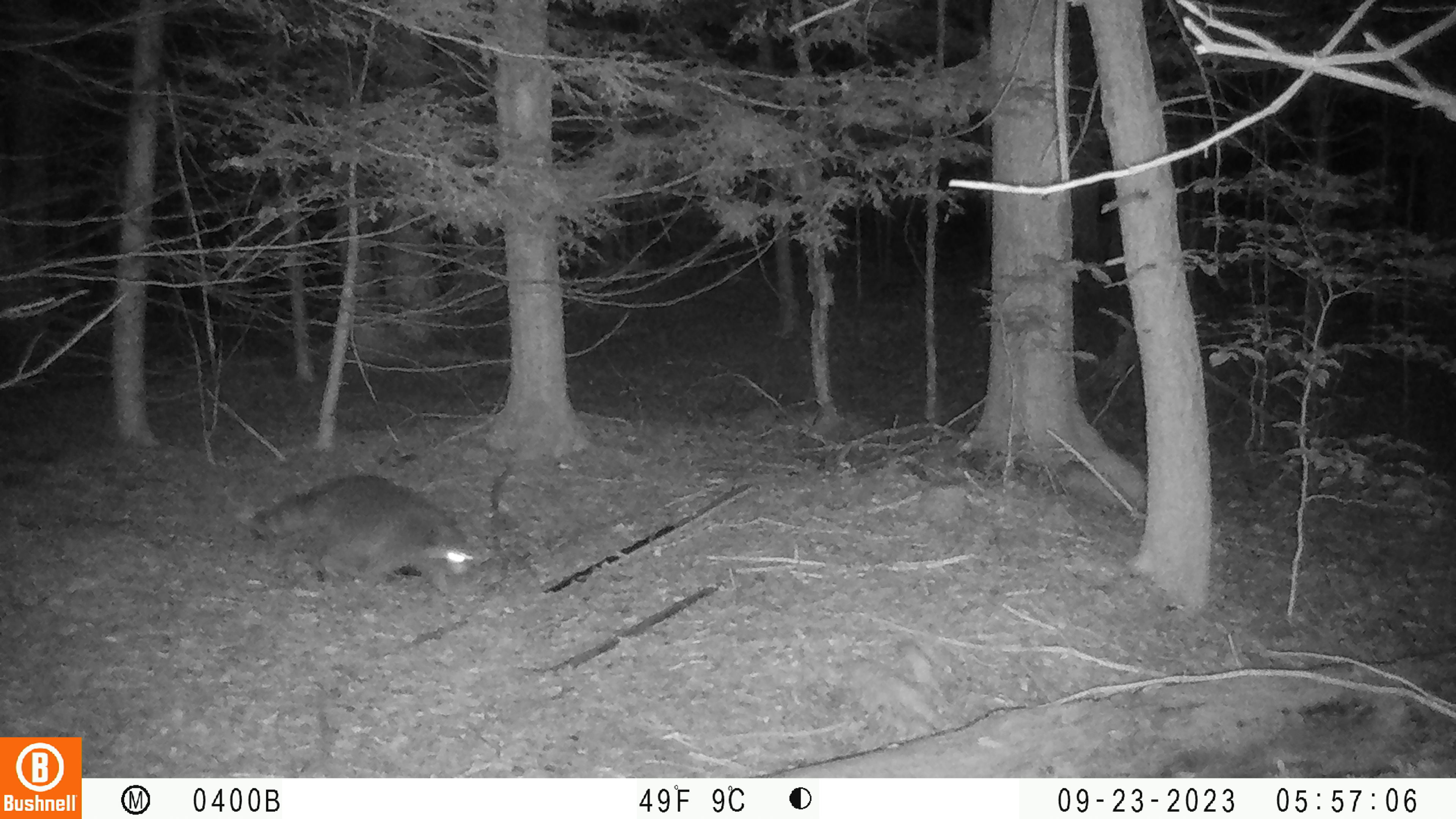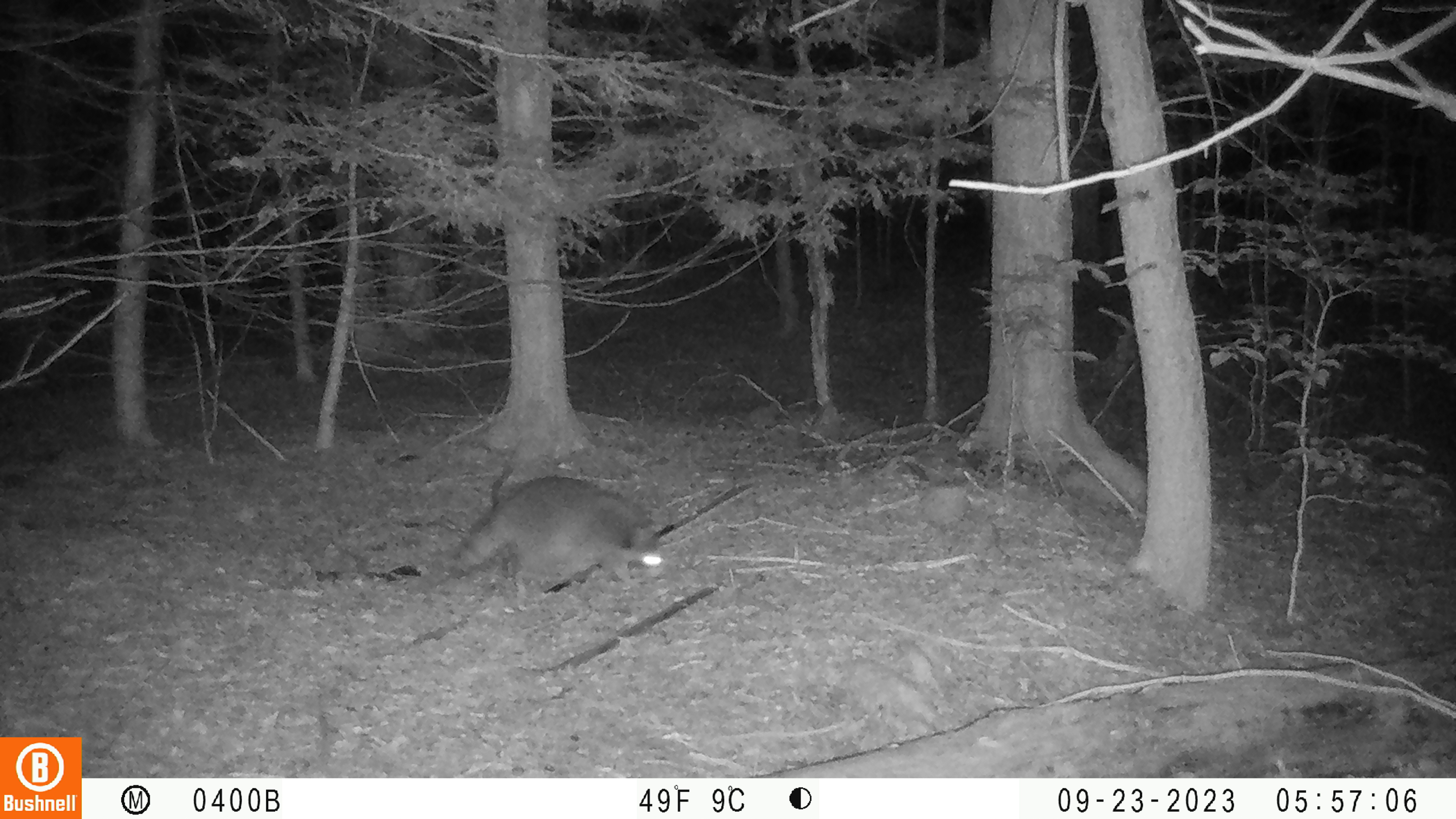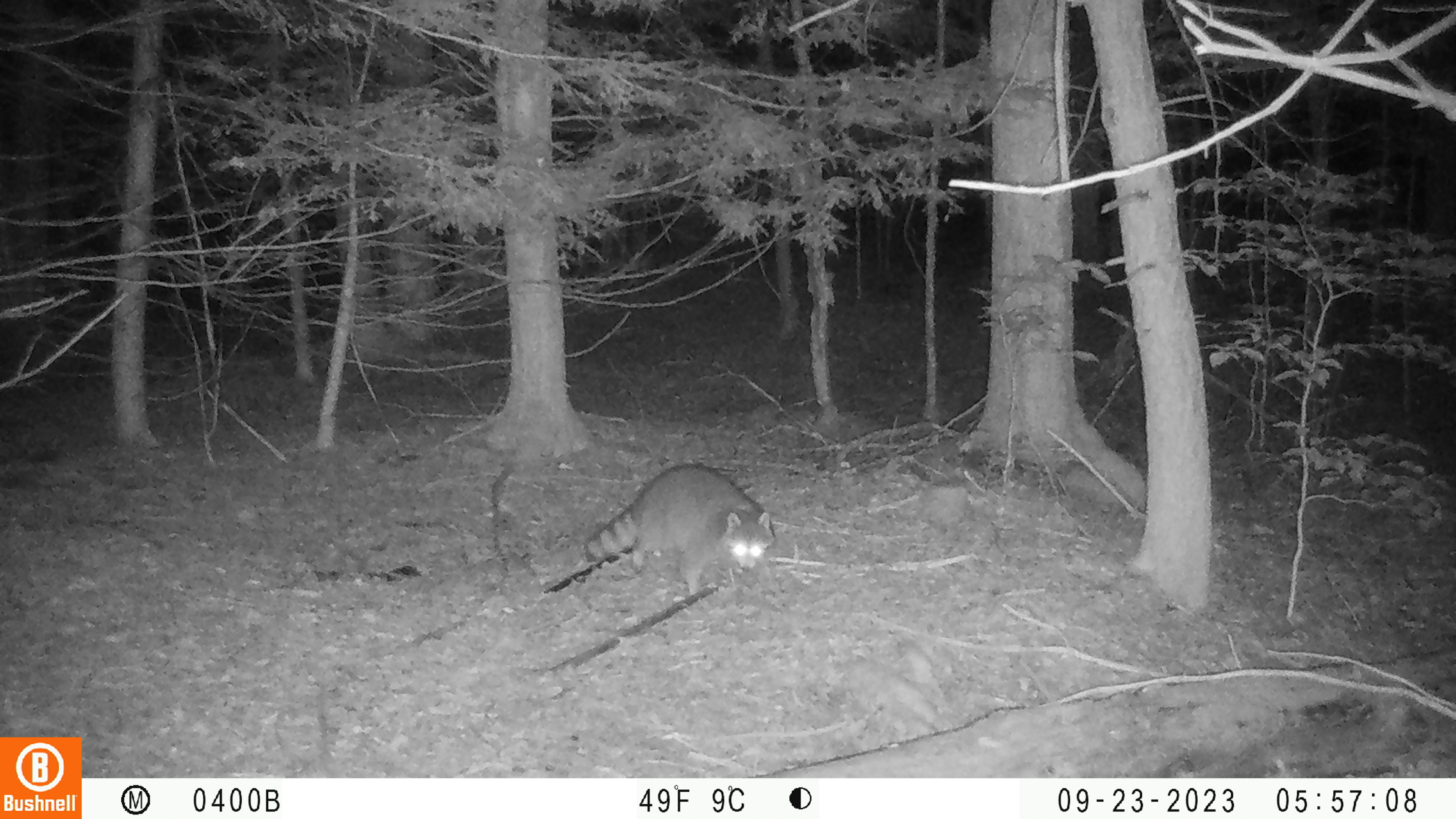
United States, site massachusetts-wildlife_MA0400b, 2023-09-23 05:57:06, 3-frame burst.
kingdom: Animalia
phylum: Chordata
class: Mammalia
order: Carnivora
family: Procyonidae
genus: Procyon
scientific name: Procyon lotor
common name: raccoon